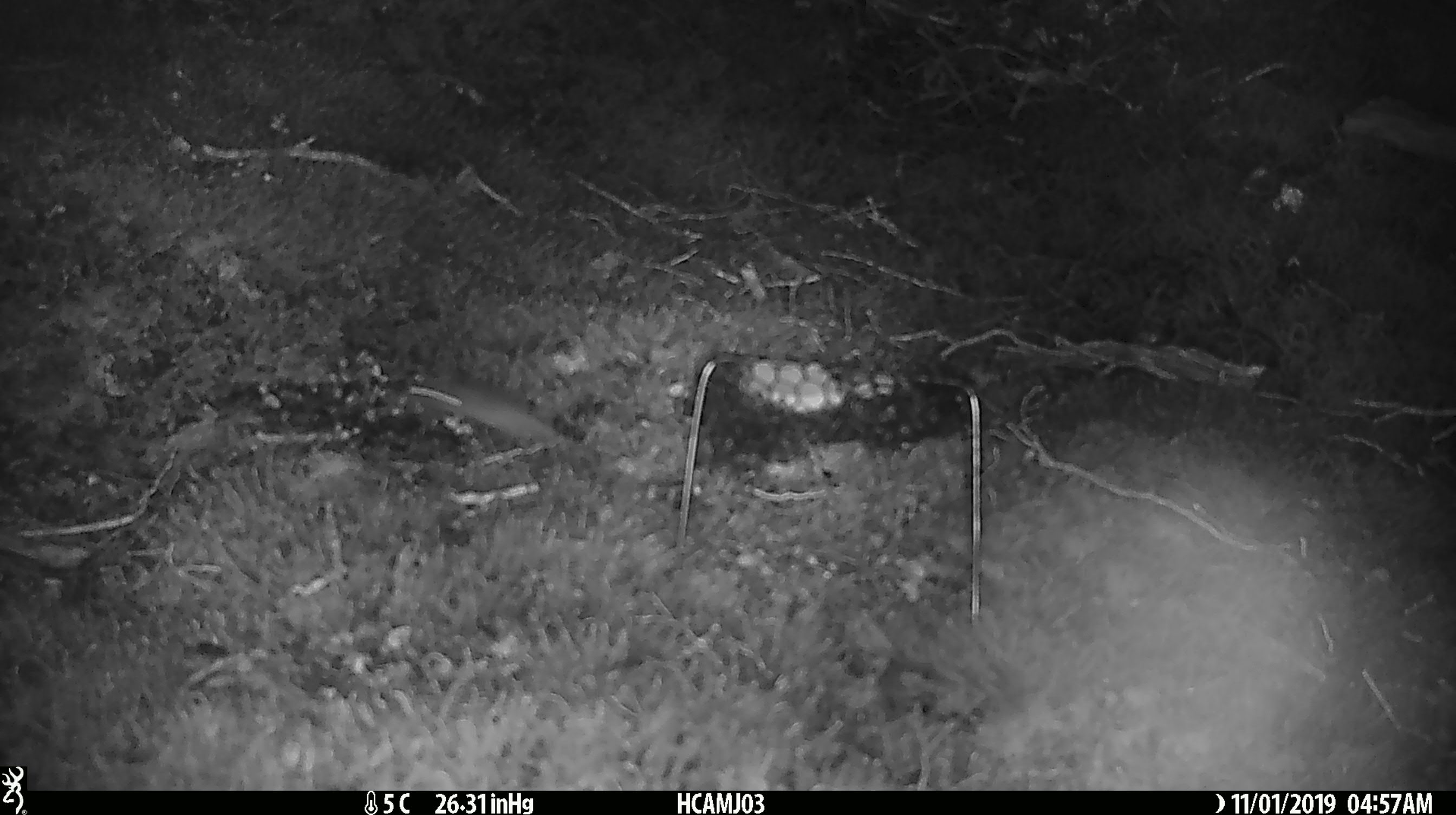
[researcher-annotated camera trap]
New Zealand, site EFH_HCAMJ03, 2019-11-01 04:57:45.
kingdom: Animalia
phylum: Chordata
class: Mammalia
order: Rodentia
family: Muridae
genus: Mus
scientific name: Mus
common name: mouse